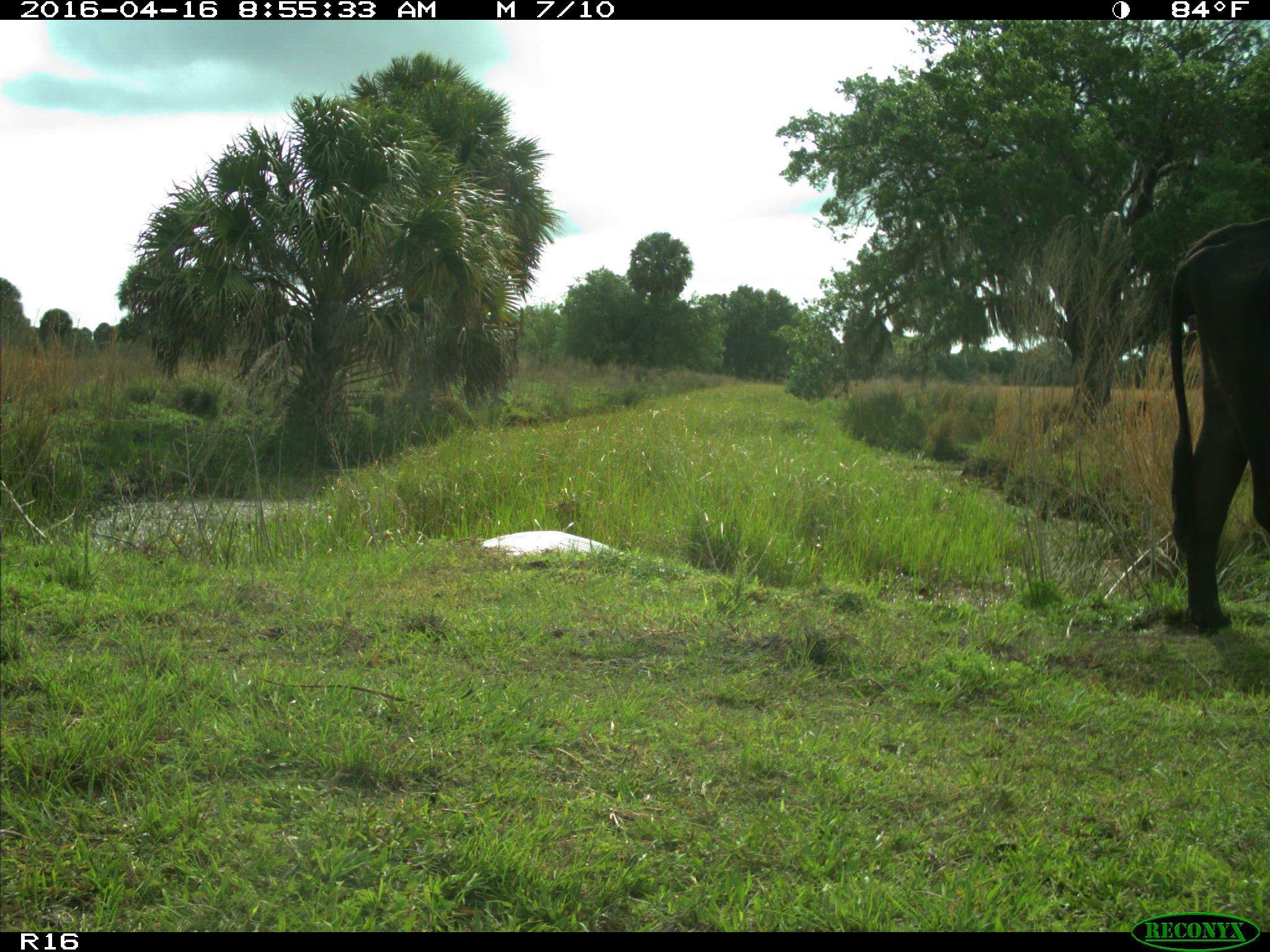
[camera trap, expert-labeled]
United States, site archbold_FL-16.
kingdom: Animalia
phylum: Chordata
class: Mammalia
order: Artiodactyla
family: Bovidae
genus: Bos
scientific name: Bos taurus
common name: domestic cow